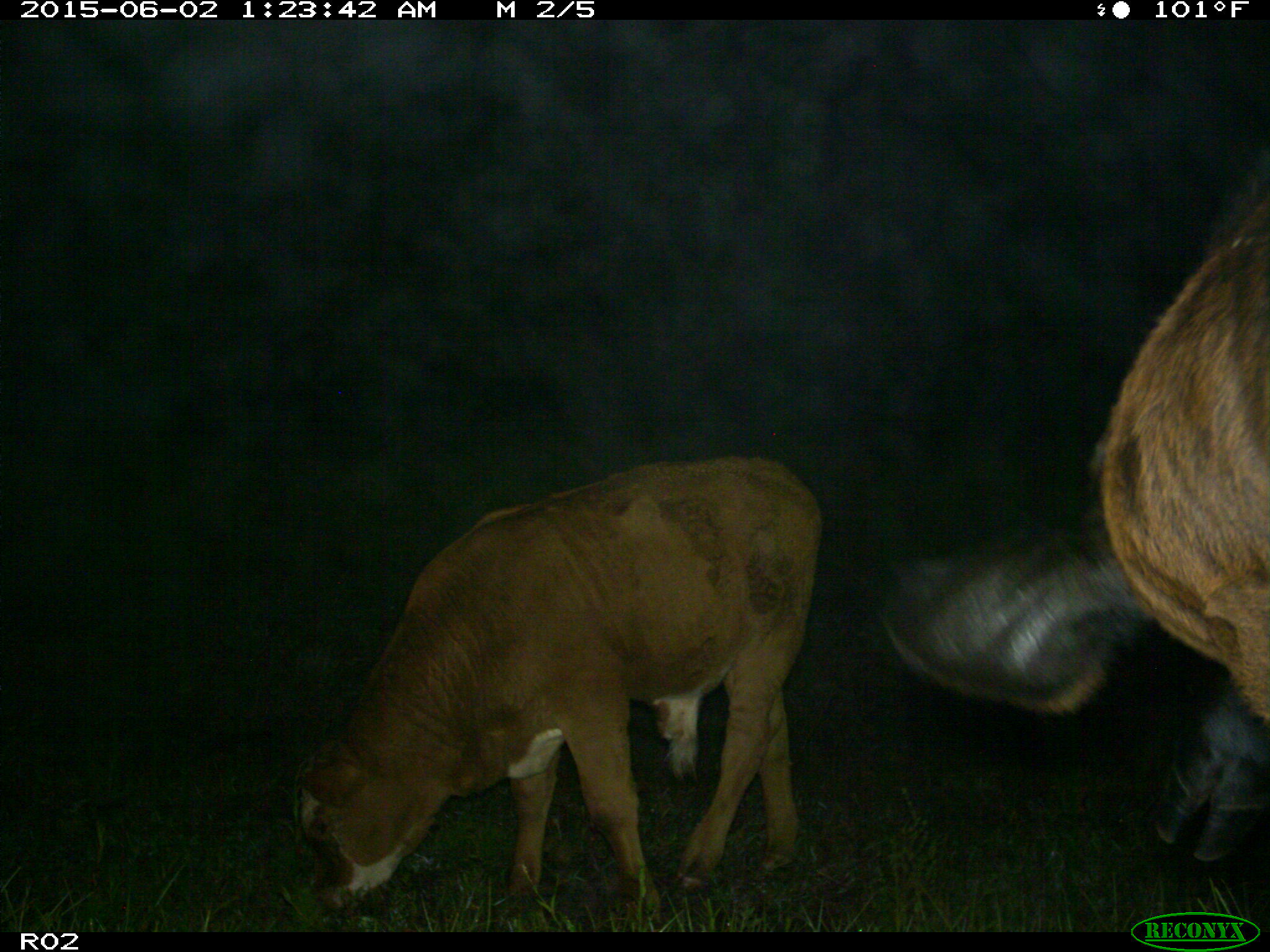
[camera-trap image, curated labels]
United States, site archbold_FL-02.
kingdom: Animalia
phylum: Chordata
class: Mammalia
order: Artiodactyla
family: Bovidae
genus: Bos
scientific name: Bos taurus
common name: domestic cow